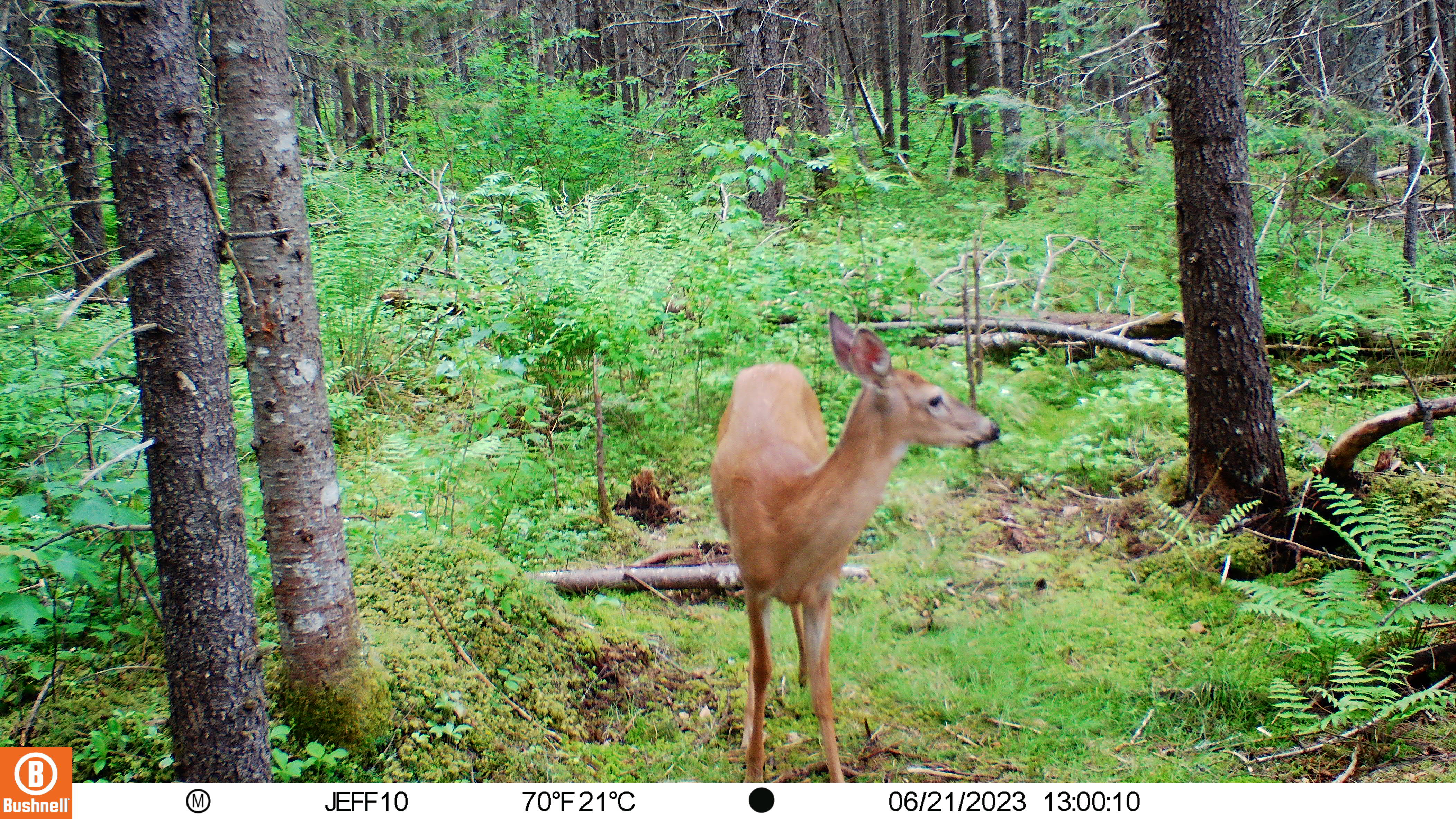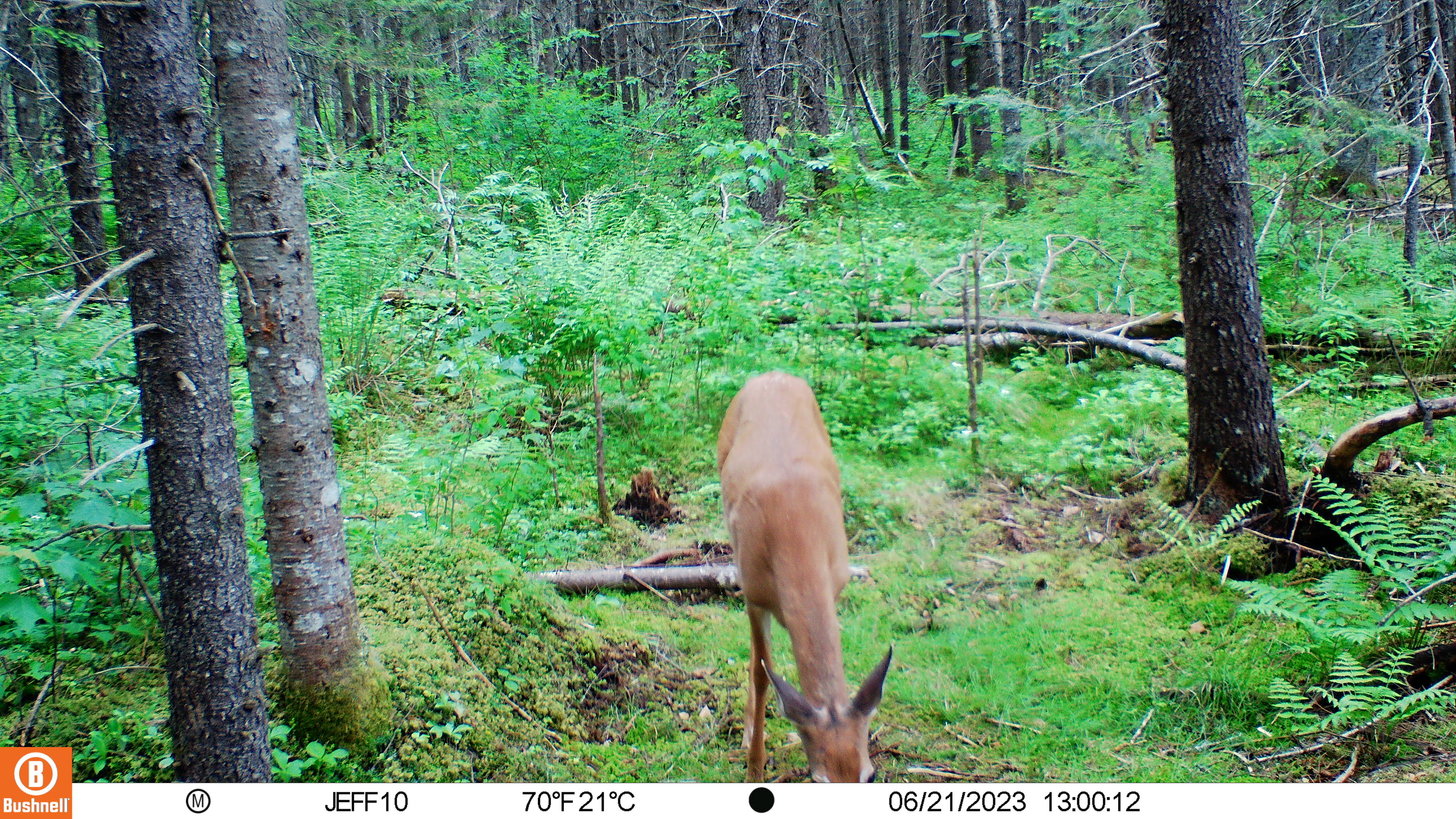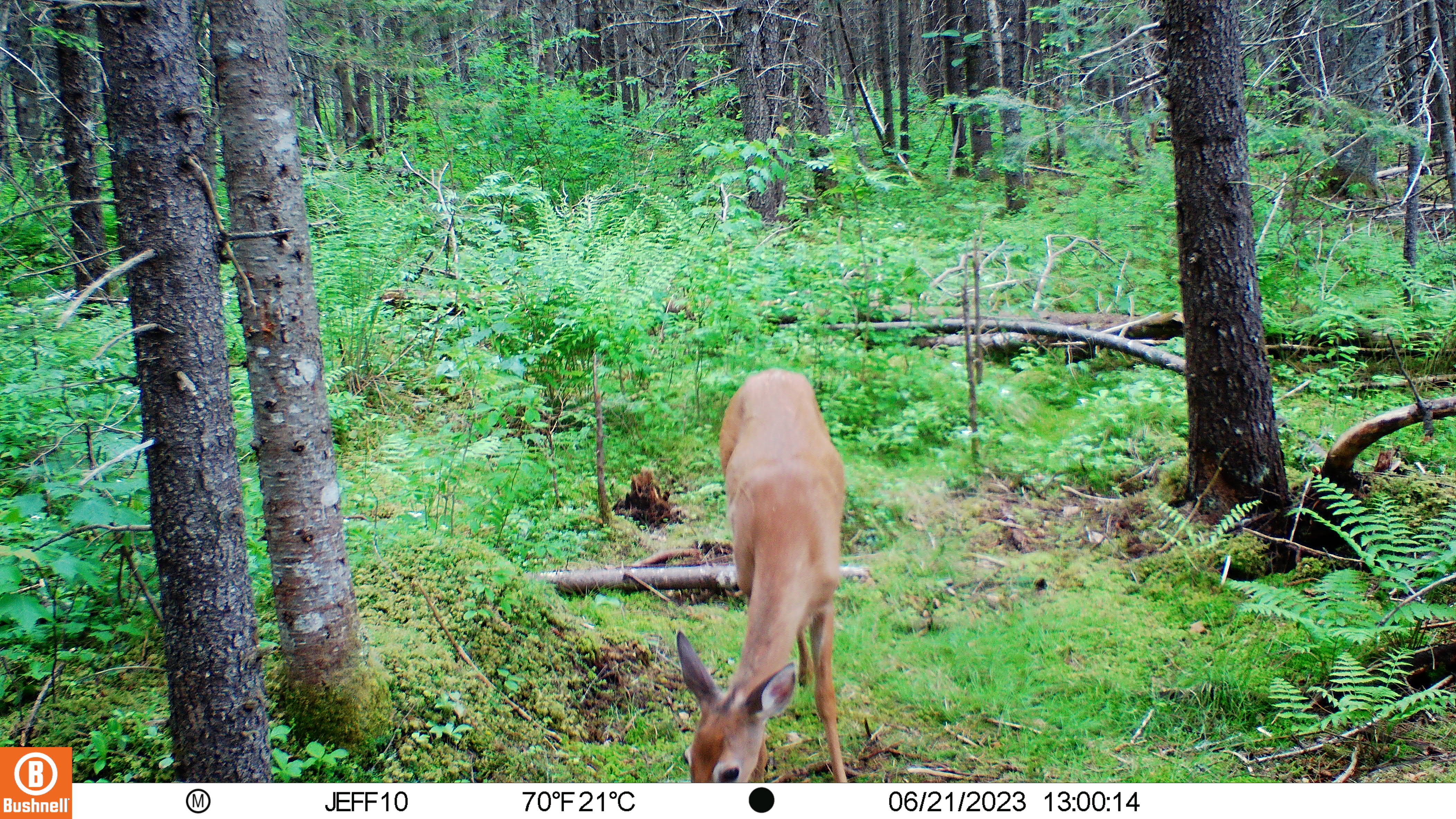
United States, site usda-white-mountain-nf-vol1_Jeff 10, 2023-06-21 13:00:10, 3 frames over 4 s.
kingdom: Animalia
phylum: Chordata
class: Mammalia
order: Artiodactyla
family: Cervidae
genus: Odocoileus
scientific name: Odocoileus virginianus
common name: white-tailed deer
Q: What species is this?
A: White-tailed deer (Odocoileus virginianus).